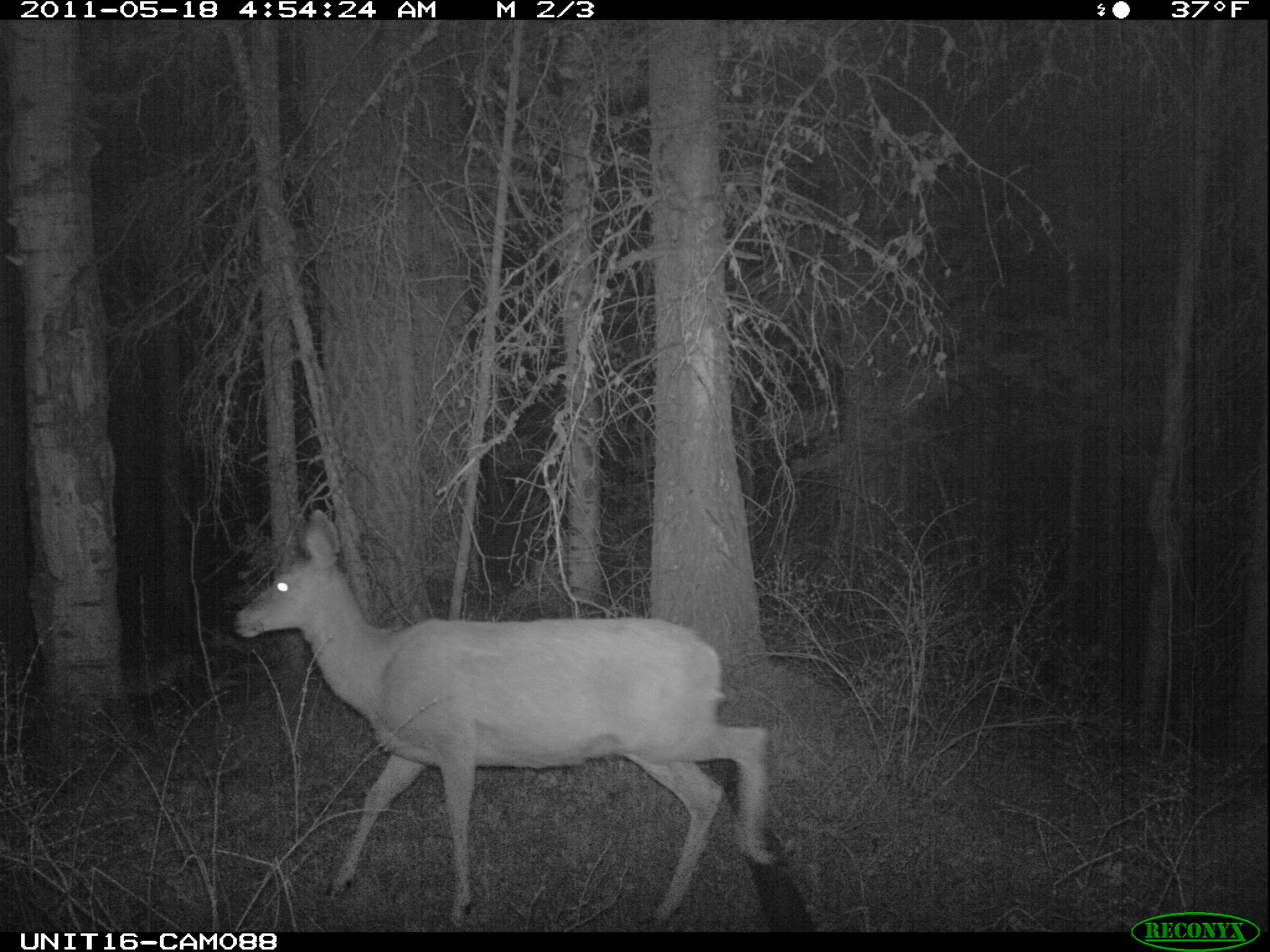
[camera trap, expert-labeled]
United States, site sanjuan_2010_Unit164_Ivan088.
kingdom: Animalia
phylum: Chordata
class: Mammalia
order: Artiodactyla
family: Cervidae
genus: Odocoileus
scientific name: Odocoileus hemionus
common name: mule deer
Odocoileus hemionus (mule deer).